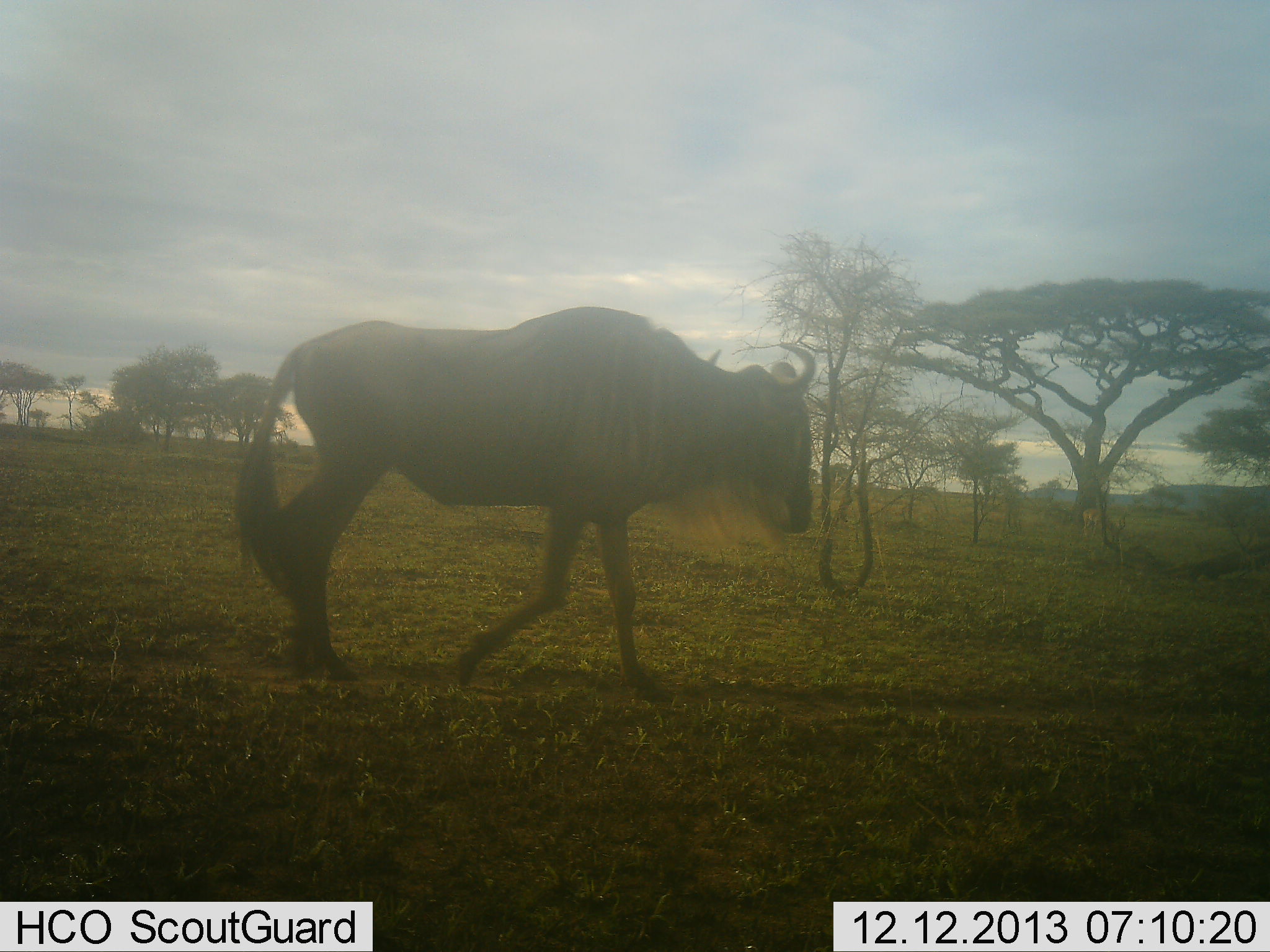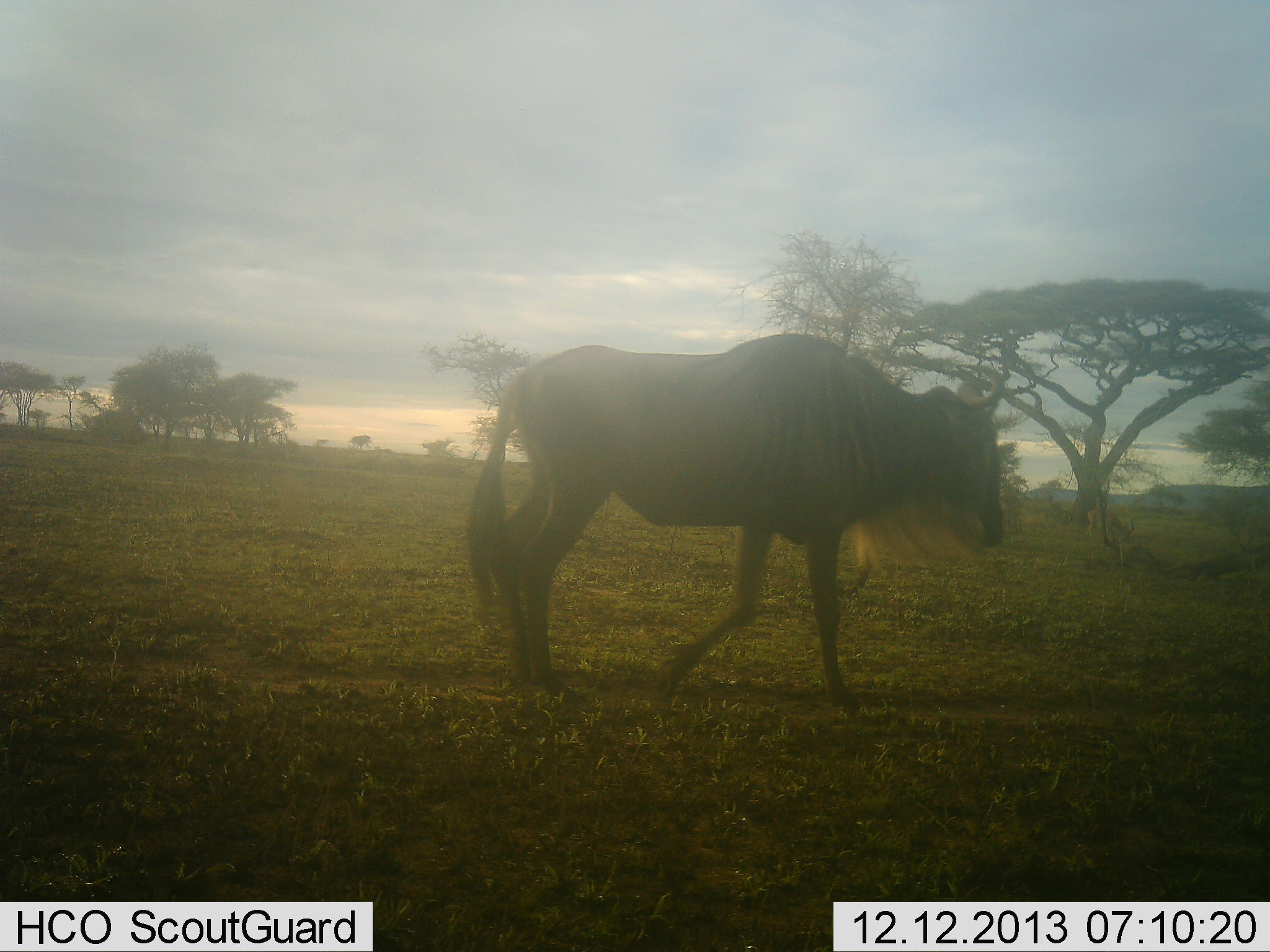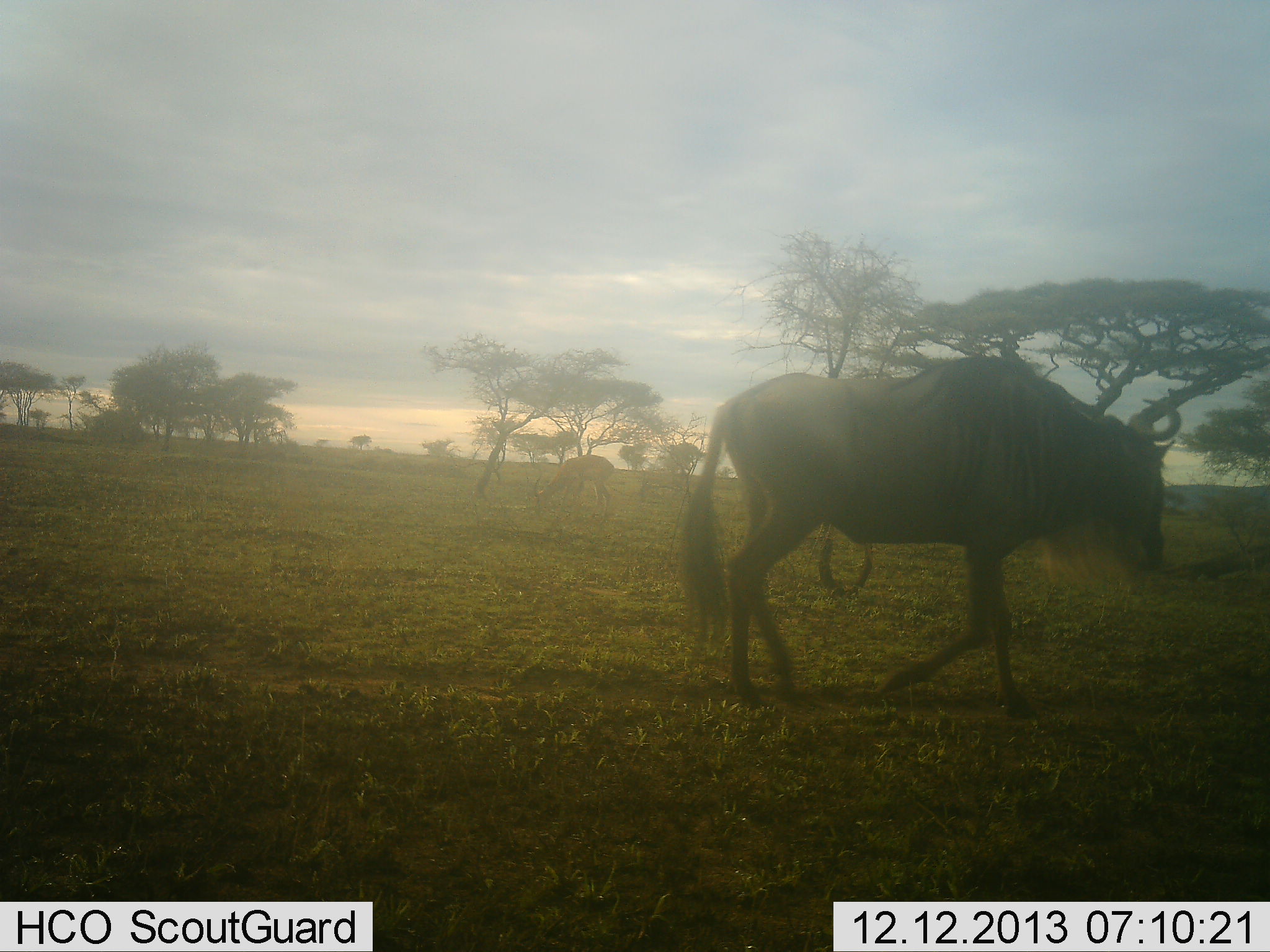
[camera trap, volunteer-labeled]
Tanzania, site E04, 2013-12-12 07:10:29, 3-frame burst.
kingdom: Animalia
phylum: Chordata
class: Mammalia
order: Artiodactyla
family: Bovidae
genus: Connochaetes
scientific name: Connochaetes taurinus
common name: blue wildebeest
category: wildebeest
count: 1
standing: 10%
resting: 0%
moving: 100%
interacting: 0%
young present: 0%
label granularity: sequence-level